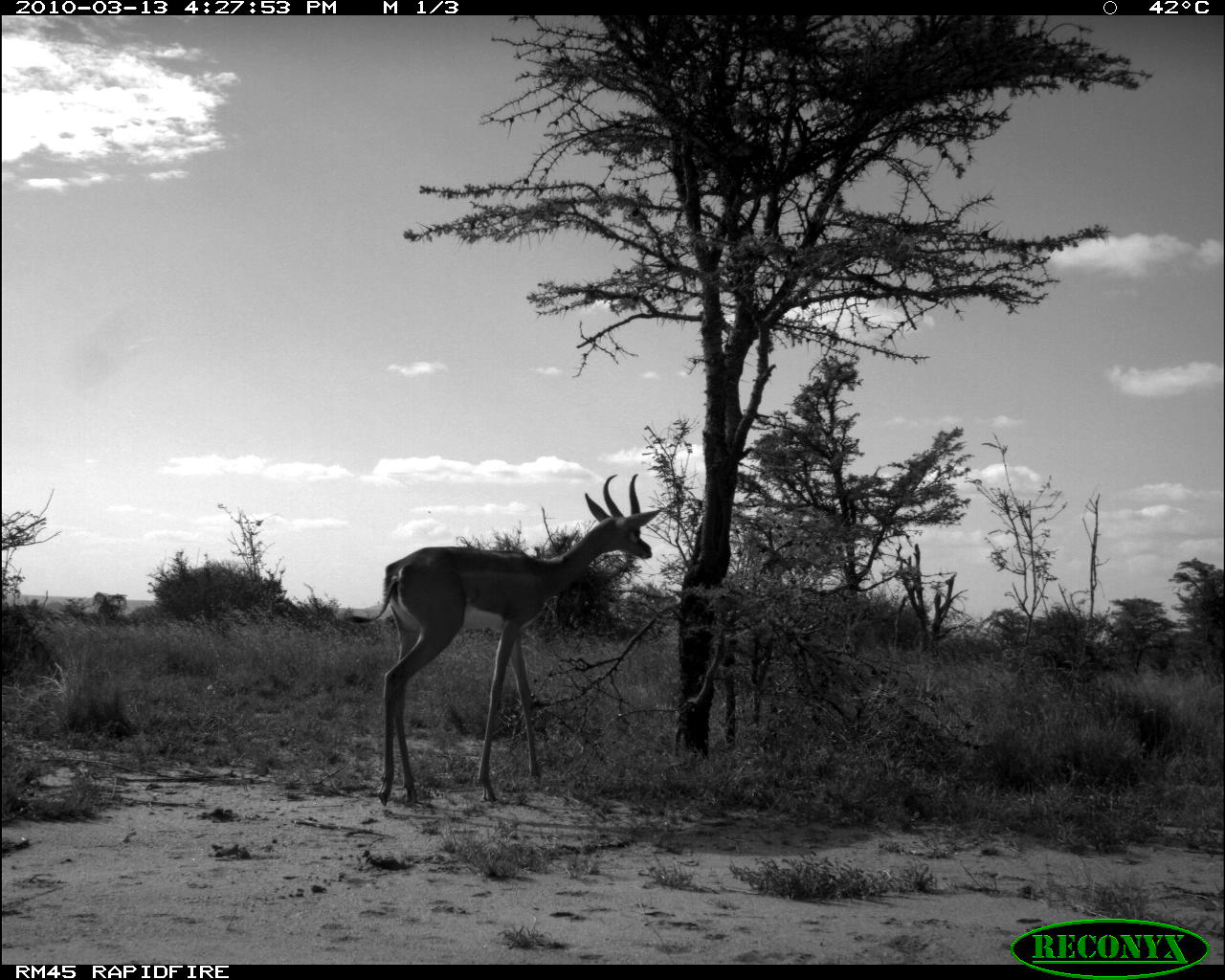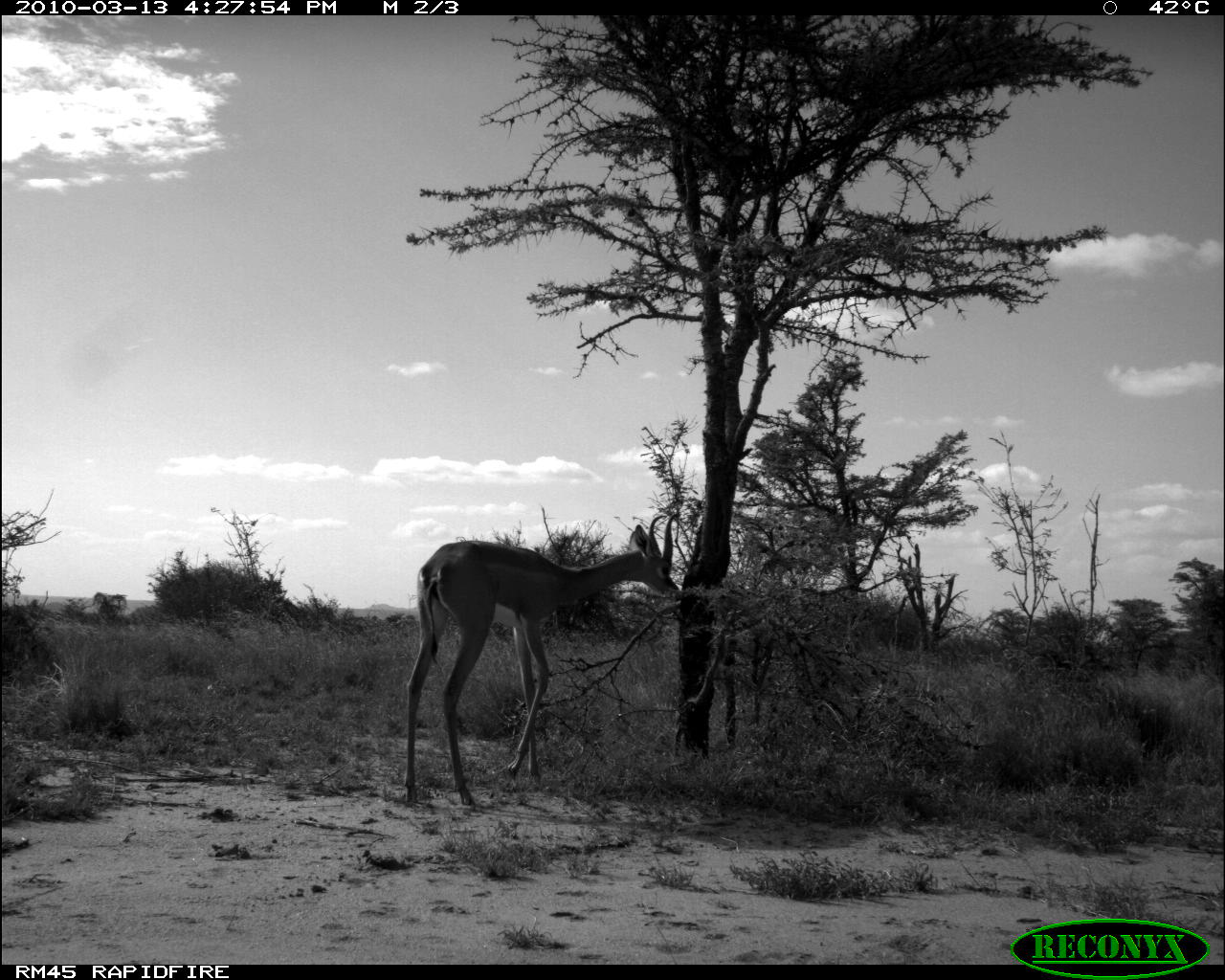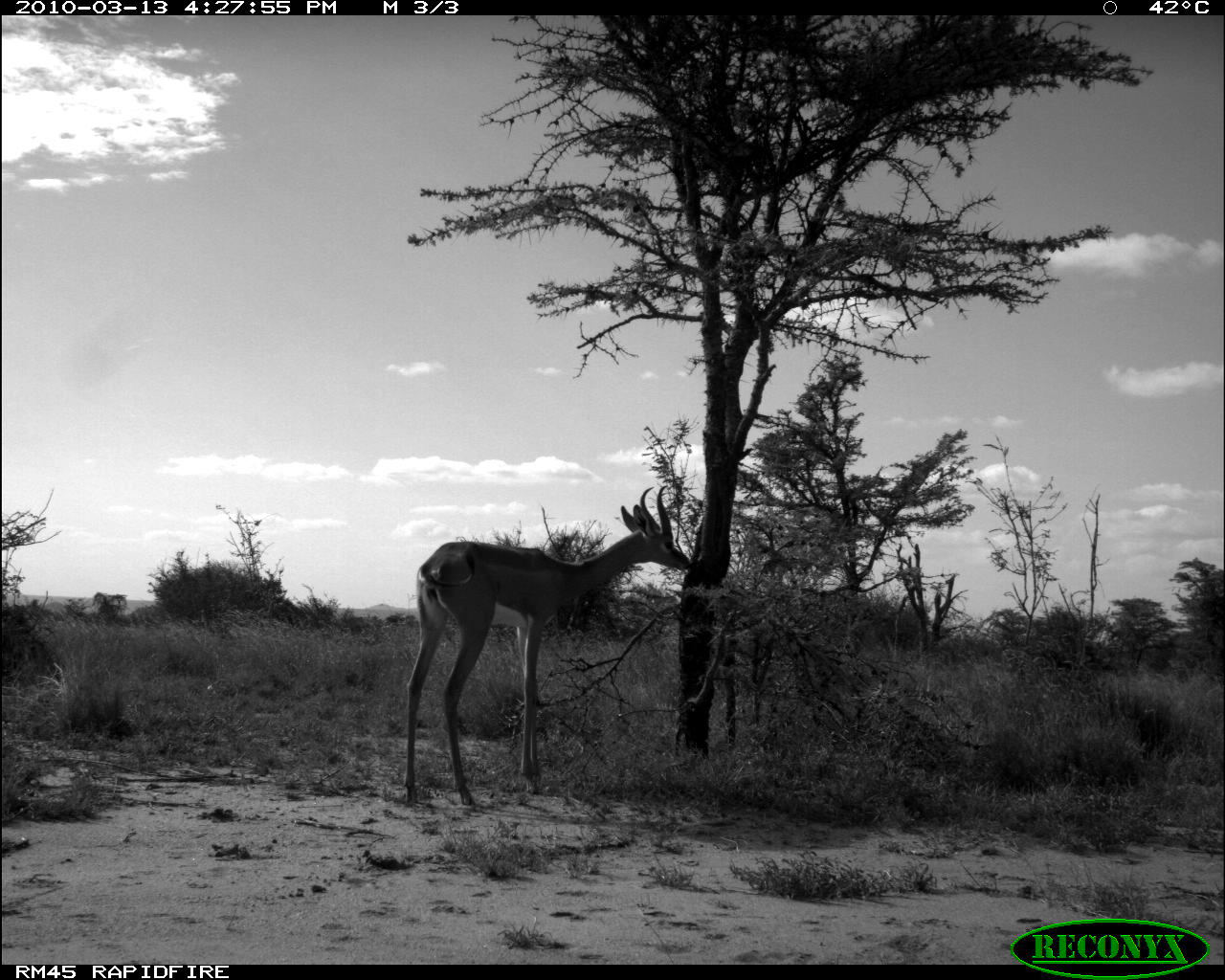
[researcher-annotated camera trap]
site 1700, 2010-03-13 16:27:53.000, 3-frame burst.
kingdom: Animalia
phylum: Chordata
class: Mammalia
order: Artiodactyla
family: Bovidae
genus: Litocranius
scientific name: Litocranius walleri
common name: gerenuk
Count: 1.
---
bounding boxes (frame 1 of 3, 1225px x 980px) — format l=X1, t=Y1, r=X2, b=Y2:
litocranius walleri: l=341, t=470, r=661, b=807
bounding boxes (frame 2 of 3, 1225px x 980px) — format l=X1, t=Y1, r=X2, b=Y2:
litocranius walleri: l=400, t=512, r=679, b=808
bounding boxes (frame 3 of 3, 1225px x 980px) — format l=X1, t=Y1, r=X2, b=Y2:
litocranius walleri: l=395, t=484, r=691, b=806